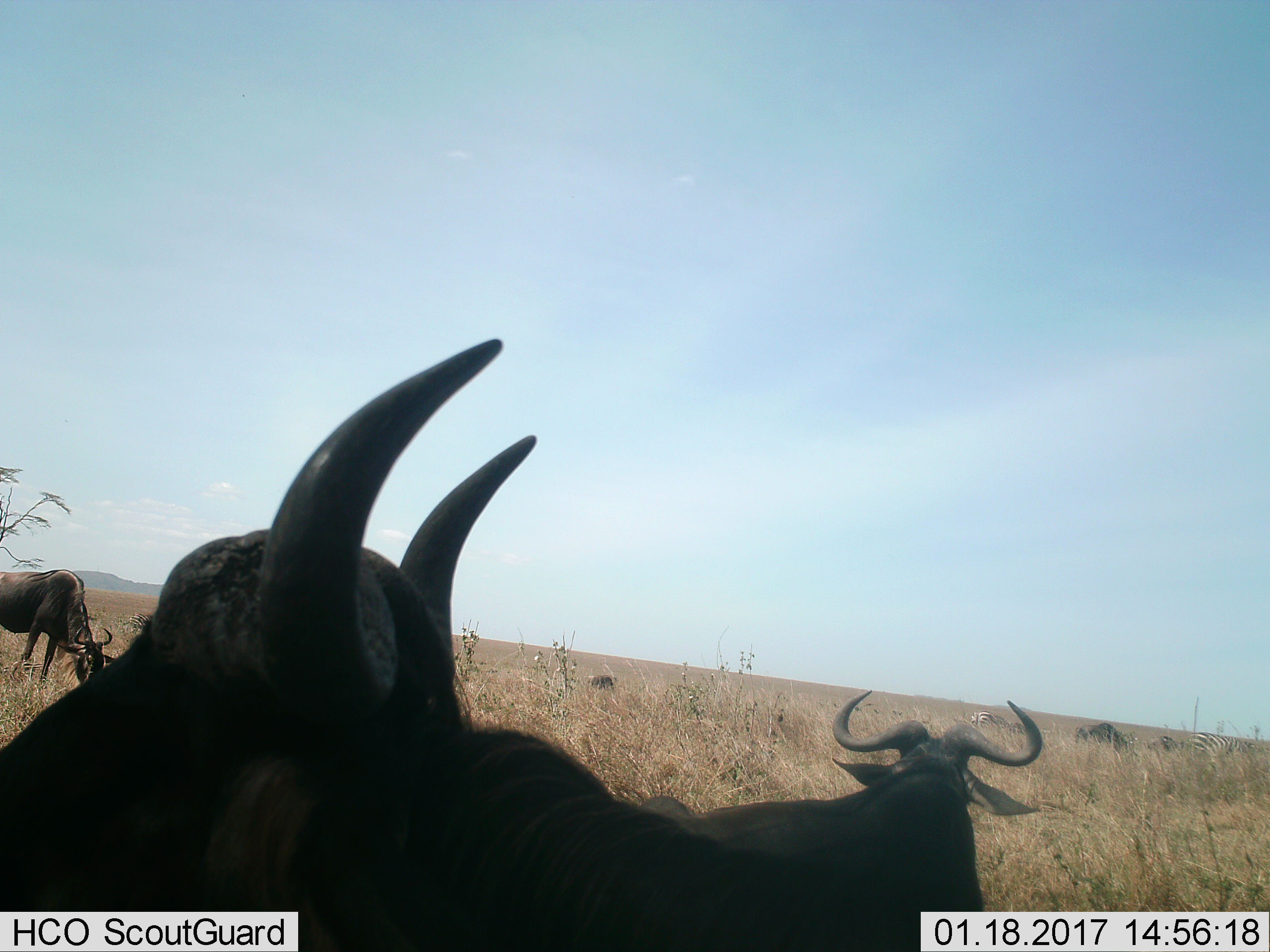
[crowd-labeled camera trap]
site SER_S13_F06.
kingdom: Animalia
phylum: Chordata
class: Mammalia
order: Artiodactyla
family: Bovidae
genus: Connochaetes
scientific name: Connochaetes taurinus taurinus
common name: blue wildebeest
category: wildebeestblue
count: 4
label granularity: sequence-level